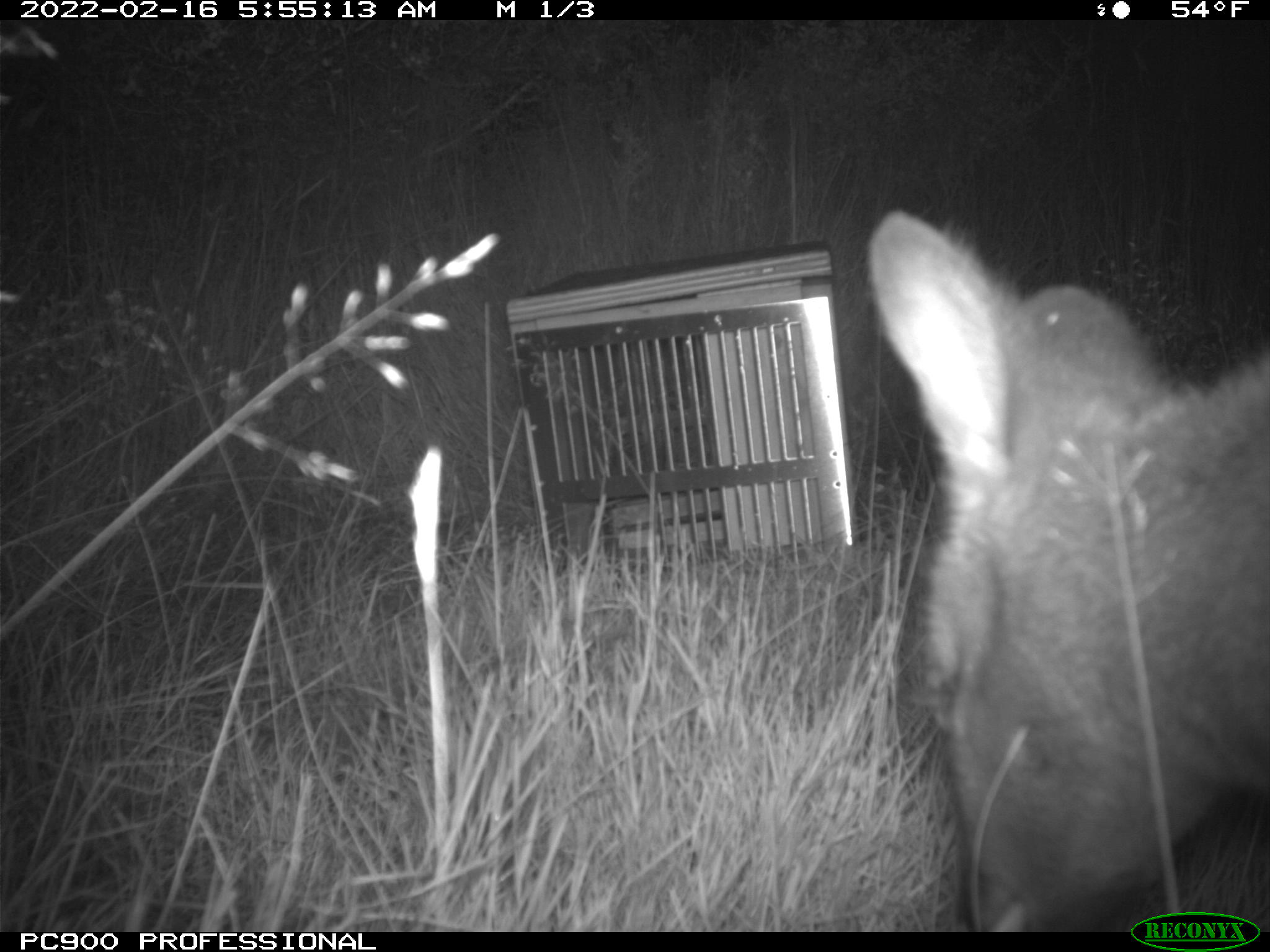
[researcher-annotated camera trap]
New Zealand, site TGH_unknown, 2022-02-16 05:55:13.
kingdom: Animalia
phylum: Chordata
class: Mammalia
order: Diprotodontia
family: Macropodidae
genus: Notamacropus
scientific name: Notamacropus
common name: wallaby